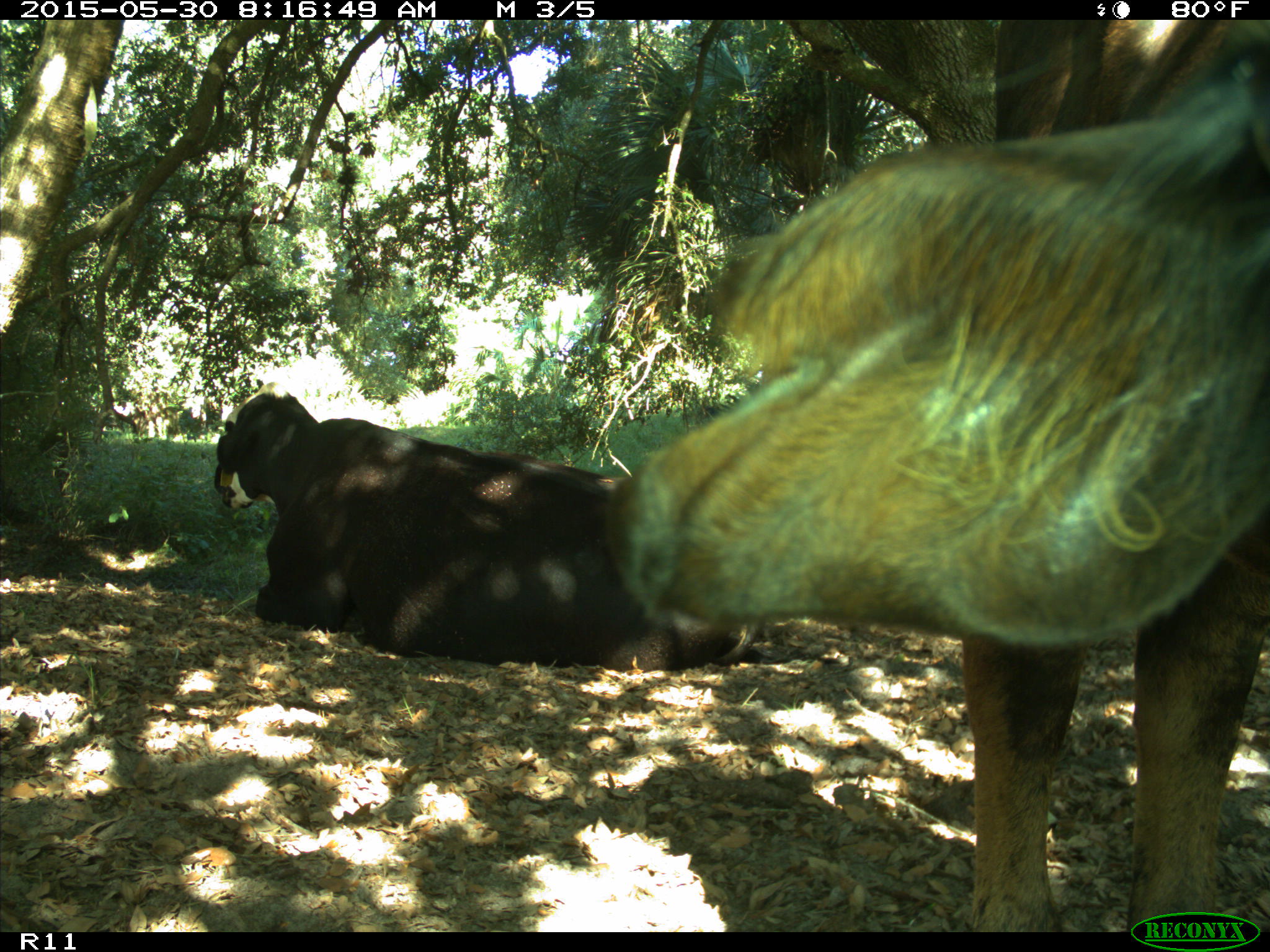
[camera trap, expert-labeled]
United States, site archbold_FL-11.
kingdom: Animalia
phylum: Chordata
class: Mammalia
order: Artiodactyla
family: Bovidae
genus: Bos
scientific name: Bos taurus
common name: domestic cow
Bos taurus (domestic cow).